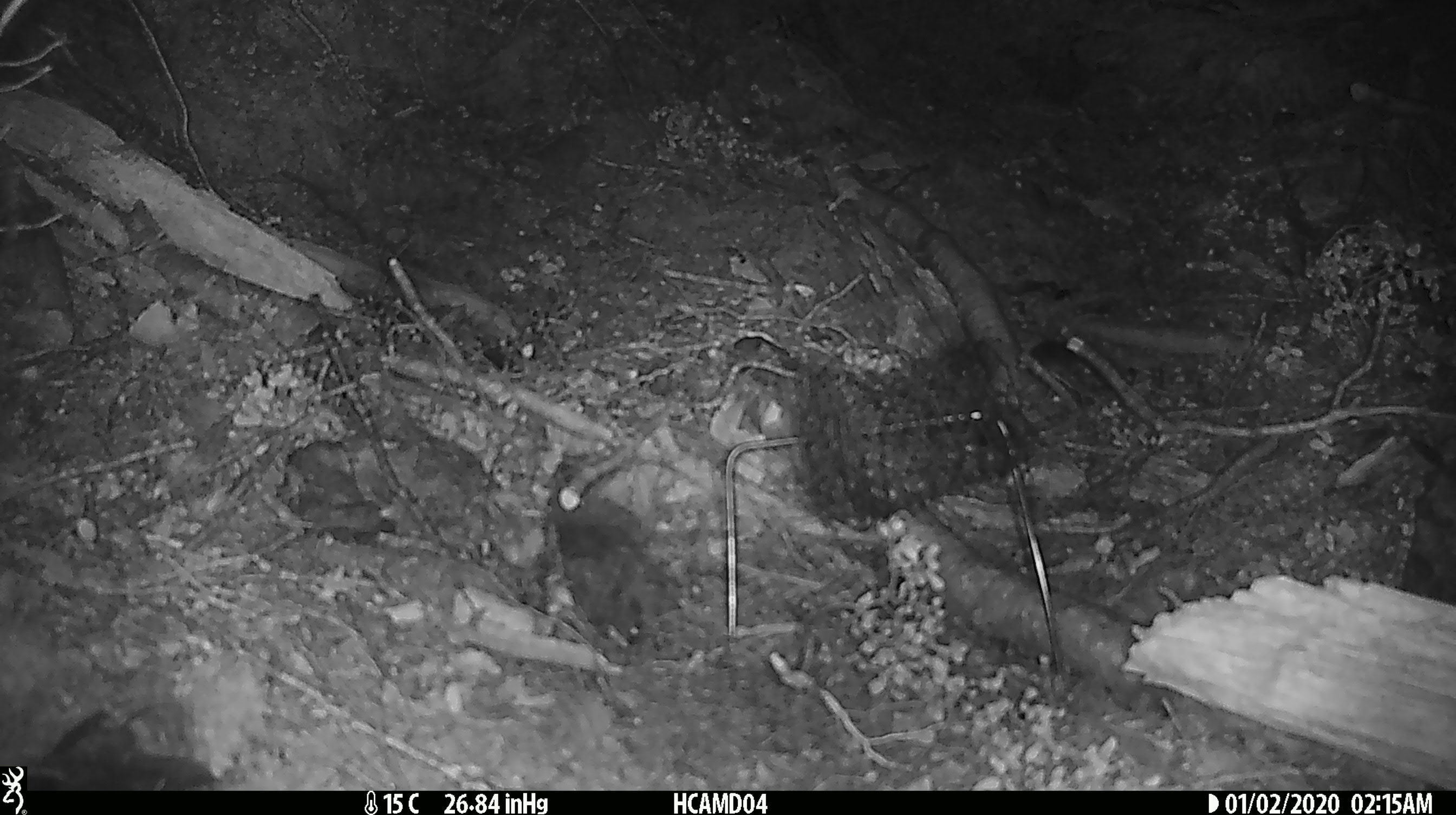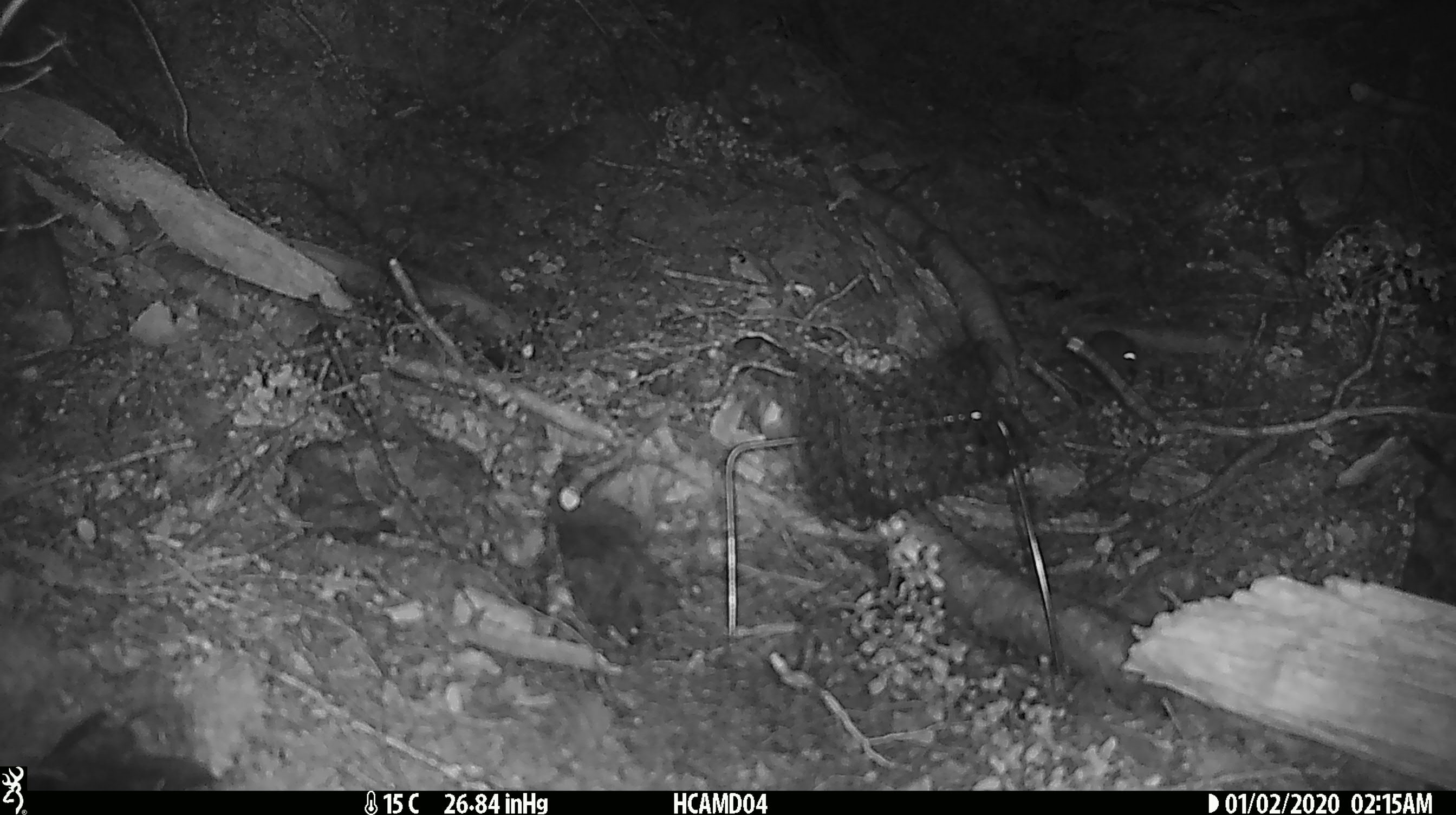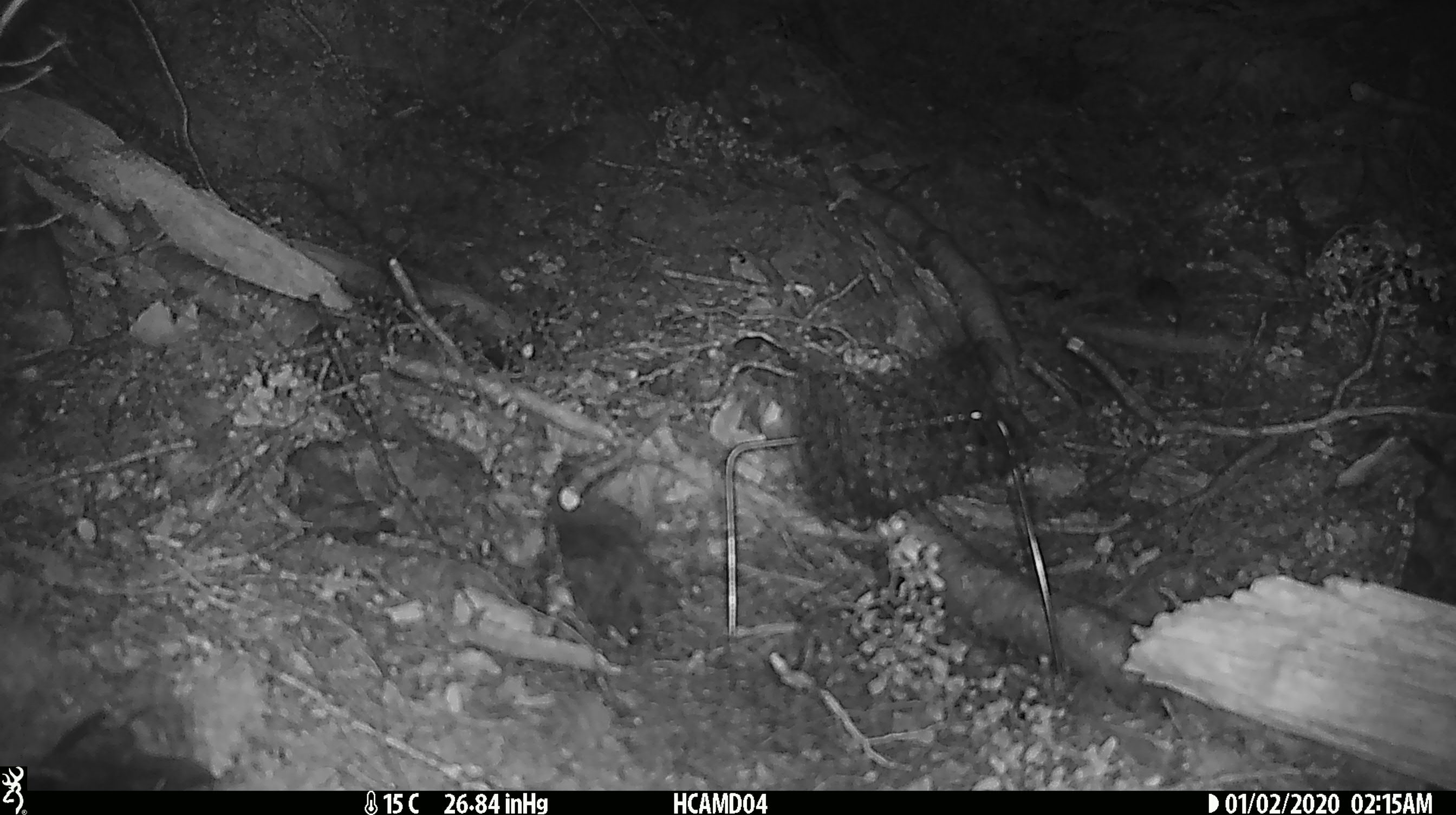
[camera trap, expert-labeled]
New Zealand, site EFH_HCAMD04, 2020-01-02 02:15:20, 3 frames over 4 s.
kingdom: Animalia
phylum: Chordata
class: Mammalia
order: Rodentia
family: Muridae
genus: Mus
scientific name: Mus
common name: mouse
Mouse (Mus).